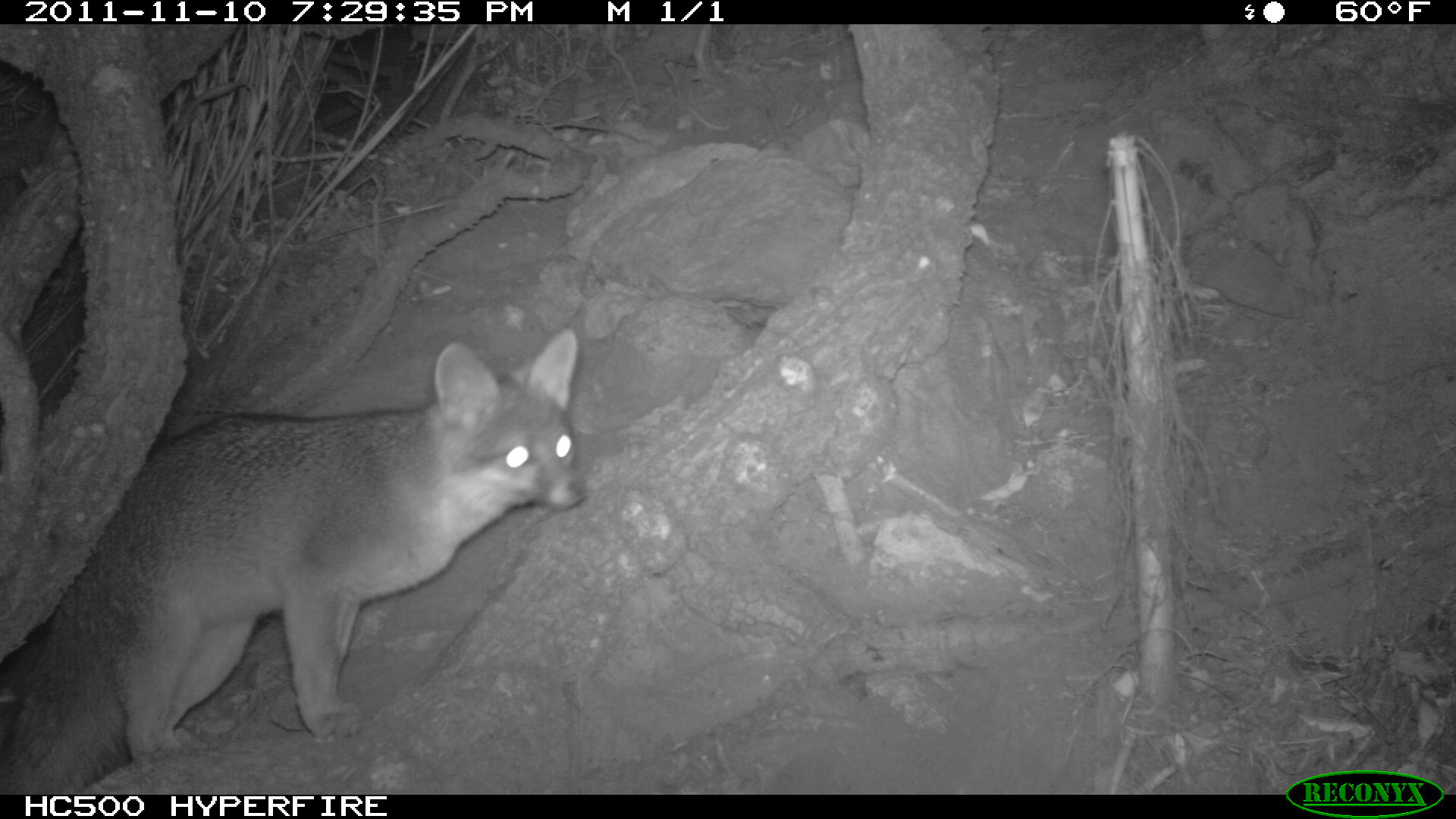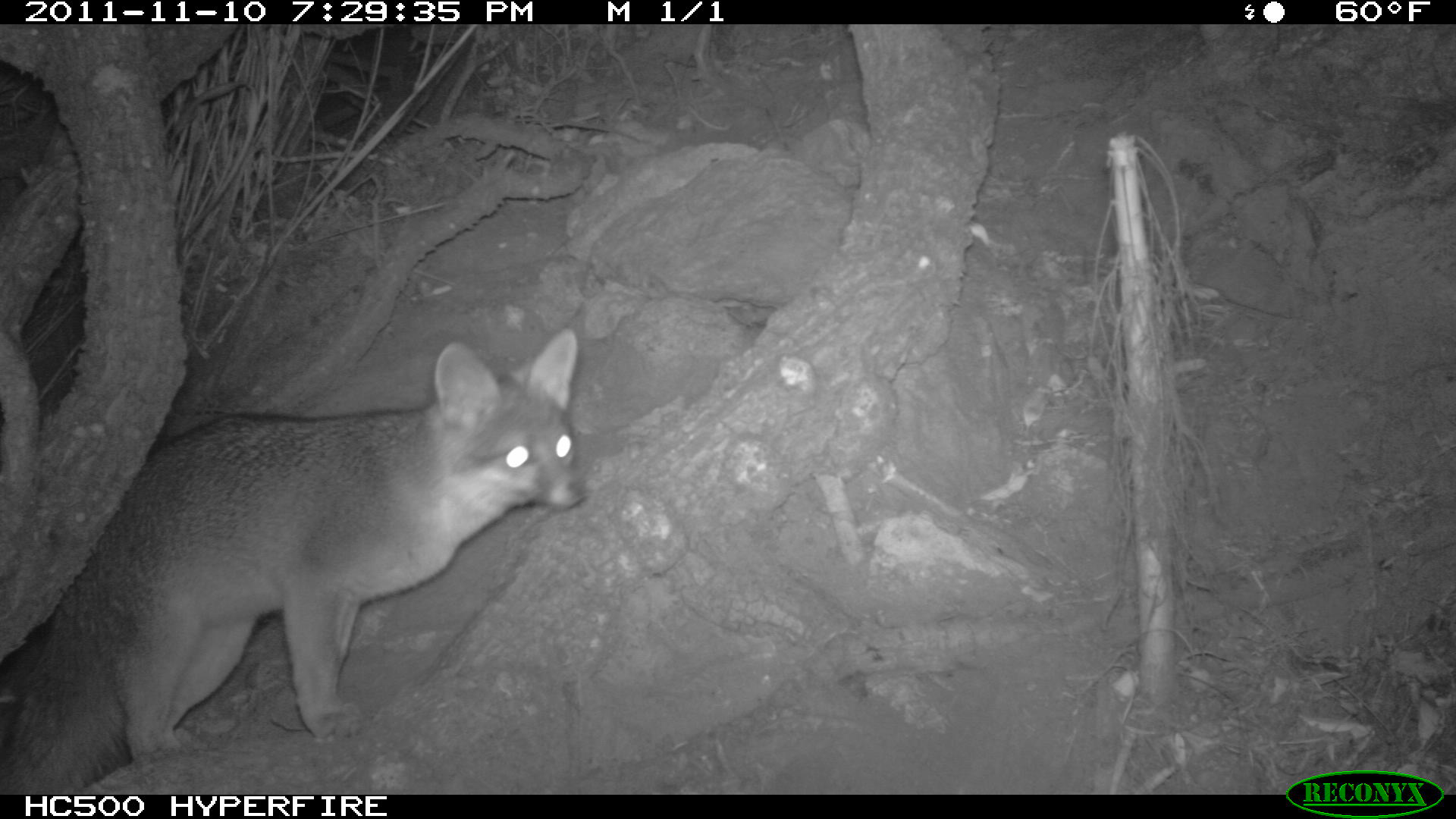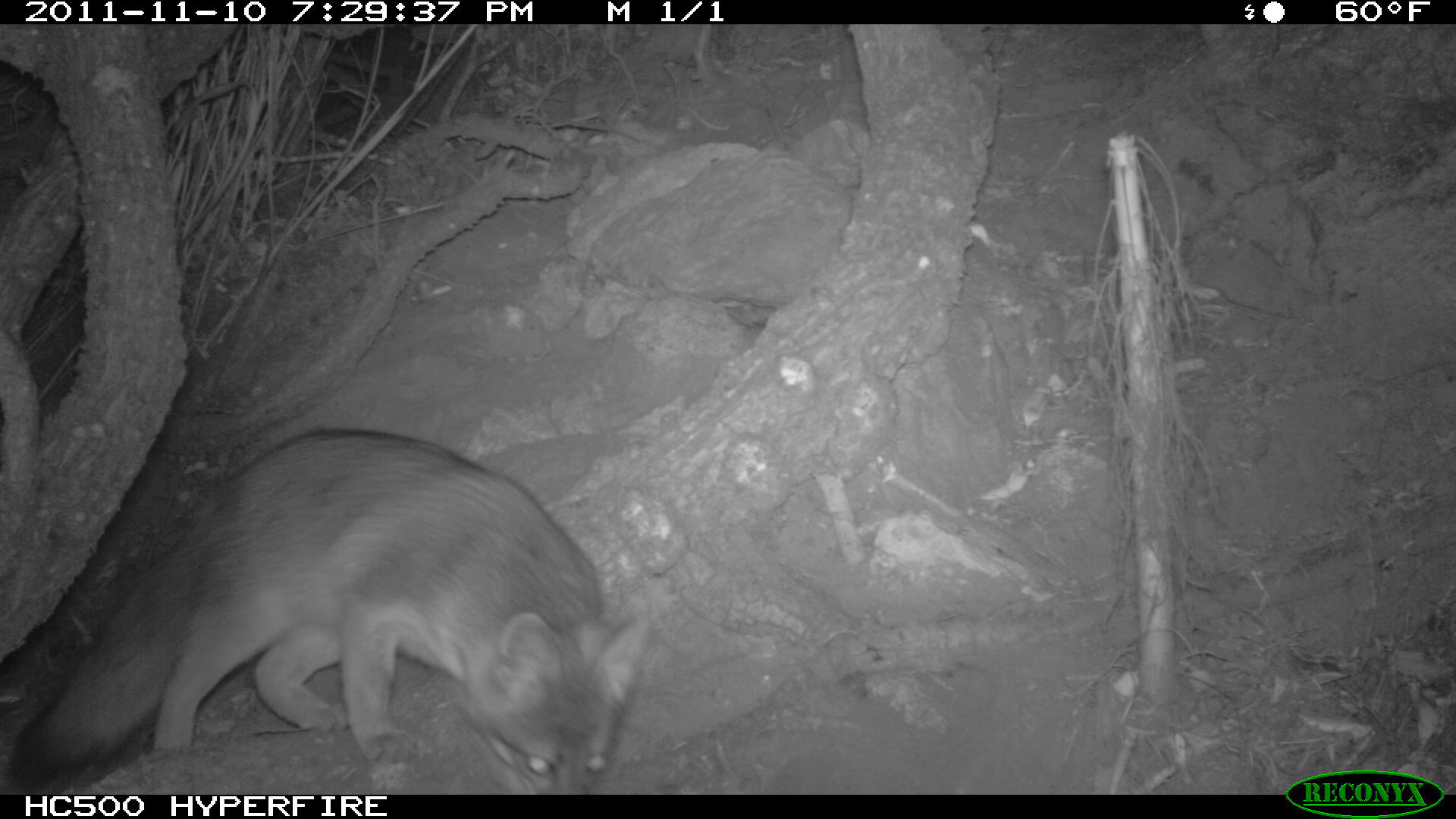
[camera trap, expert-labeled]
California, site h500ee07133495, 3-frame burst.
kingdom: Animalia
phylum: Chordata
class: Mammalia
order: Carnivora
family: Canidae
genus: Urocyon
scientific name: Urocyon littoralis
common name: island fox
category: fox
Fox (island fox) (Urocyon littoralis).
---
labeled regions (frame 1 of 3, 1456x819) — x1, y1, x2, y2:
fox: 0, 327, 589, 794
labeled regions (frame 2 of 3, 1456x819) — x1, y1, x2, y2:
fox: 0, 325, 585, 763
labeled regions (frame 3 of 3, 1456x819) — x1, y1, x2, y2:
fox: 8, 428, 648, 794